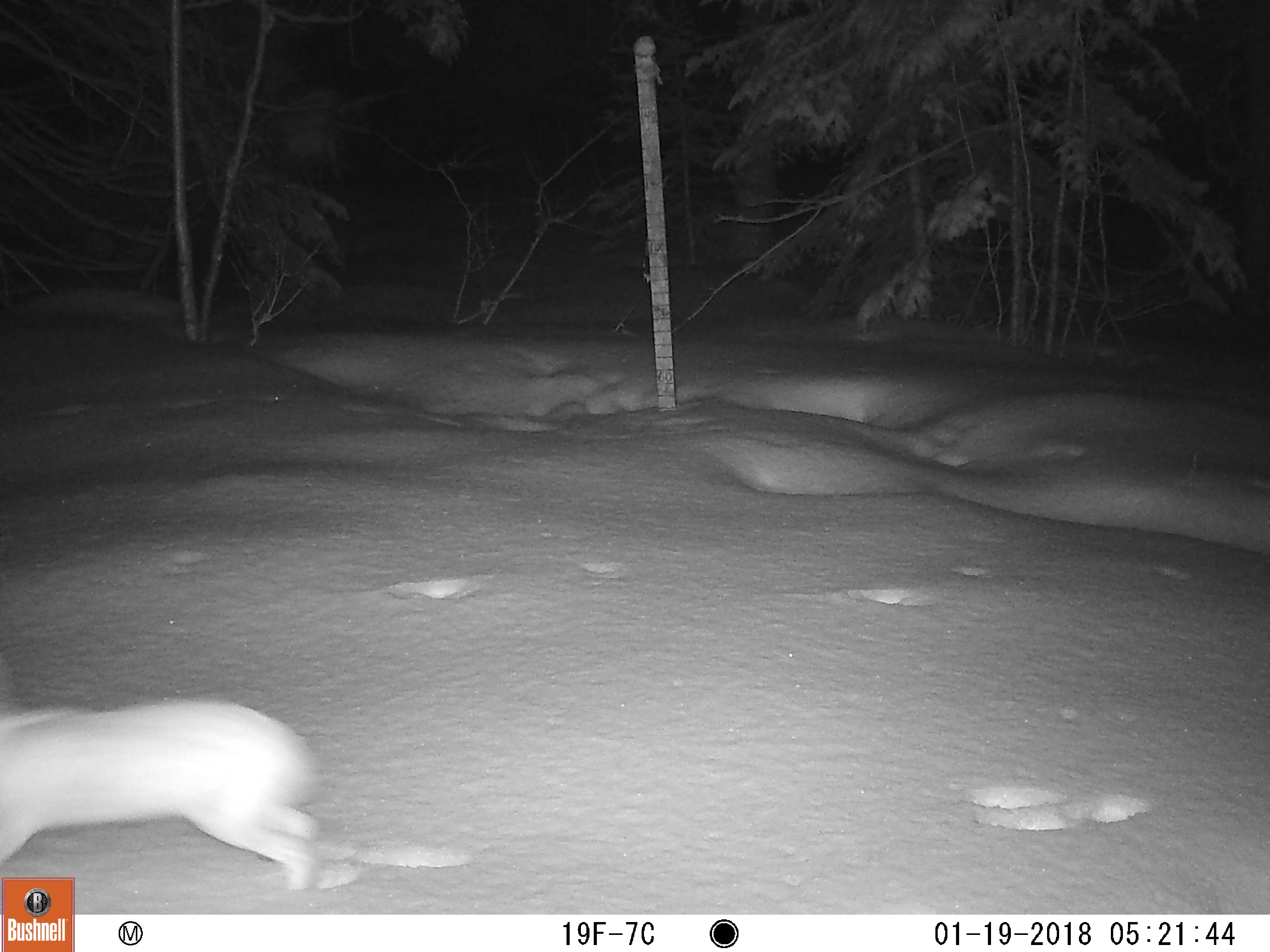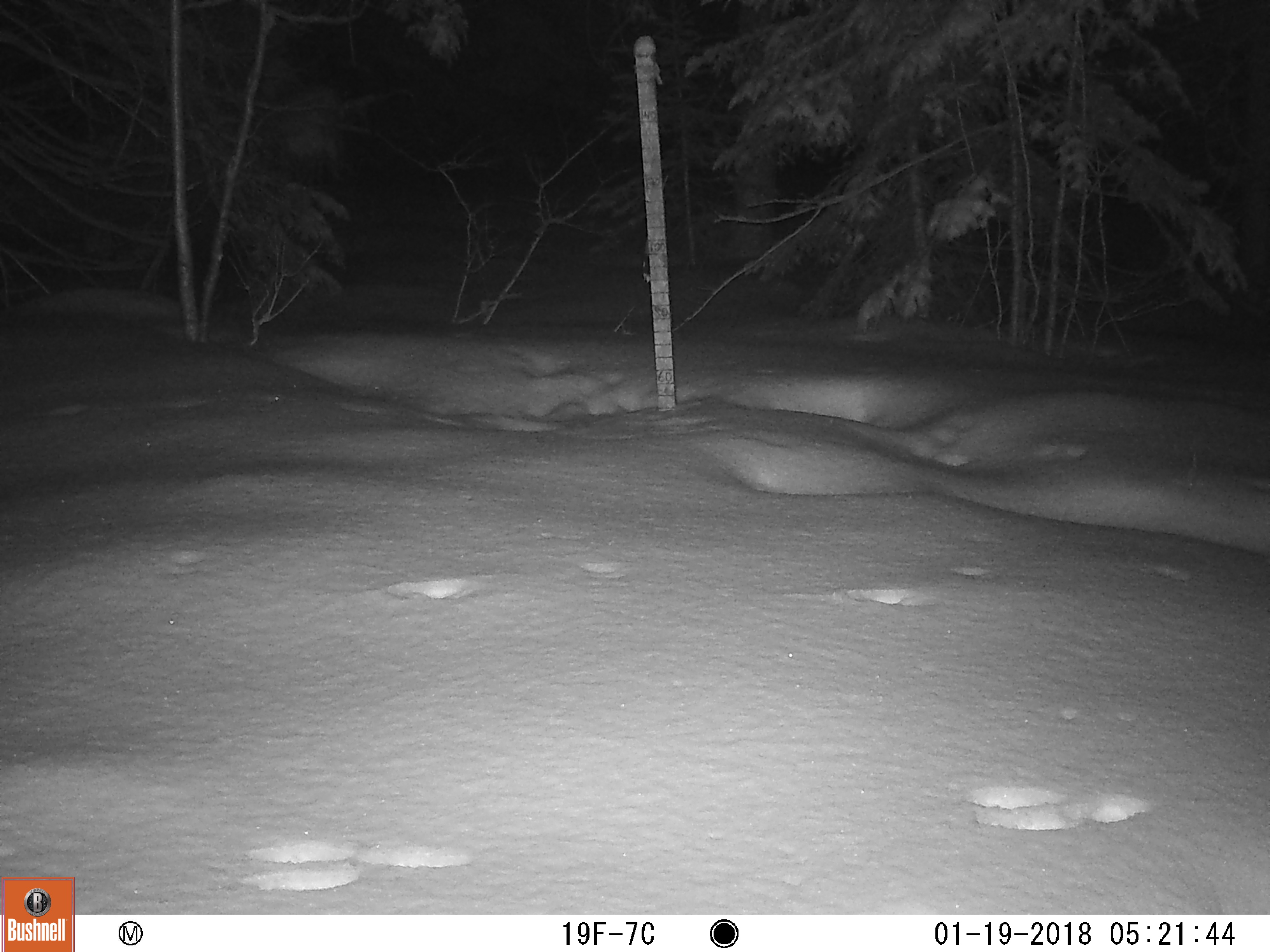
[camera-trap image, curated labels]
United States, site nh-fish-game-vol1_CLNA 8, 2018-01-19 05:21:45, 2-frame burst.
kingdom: Animalia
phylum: Chordata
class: Mammalia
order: Lagomorpha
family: Leporidae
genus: Lepus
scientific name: Lepus americanus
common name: snowshoe hare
Snowshoe hare (Lepus americanus).